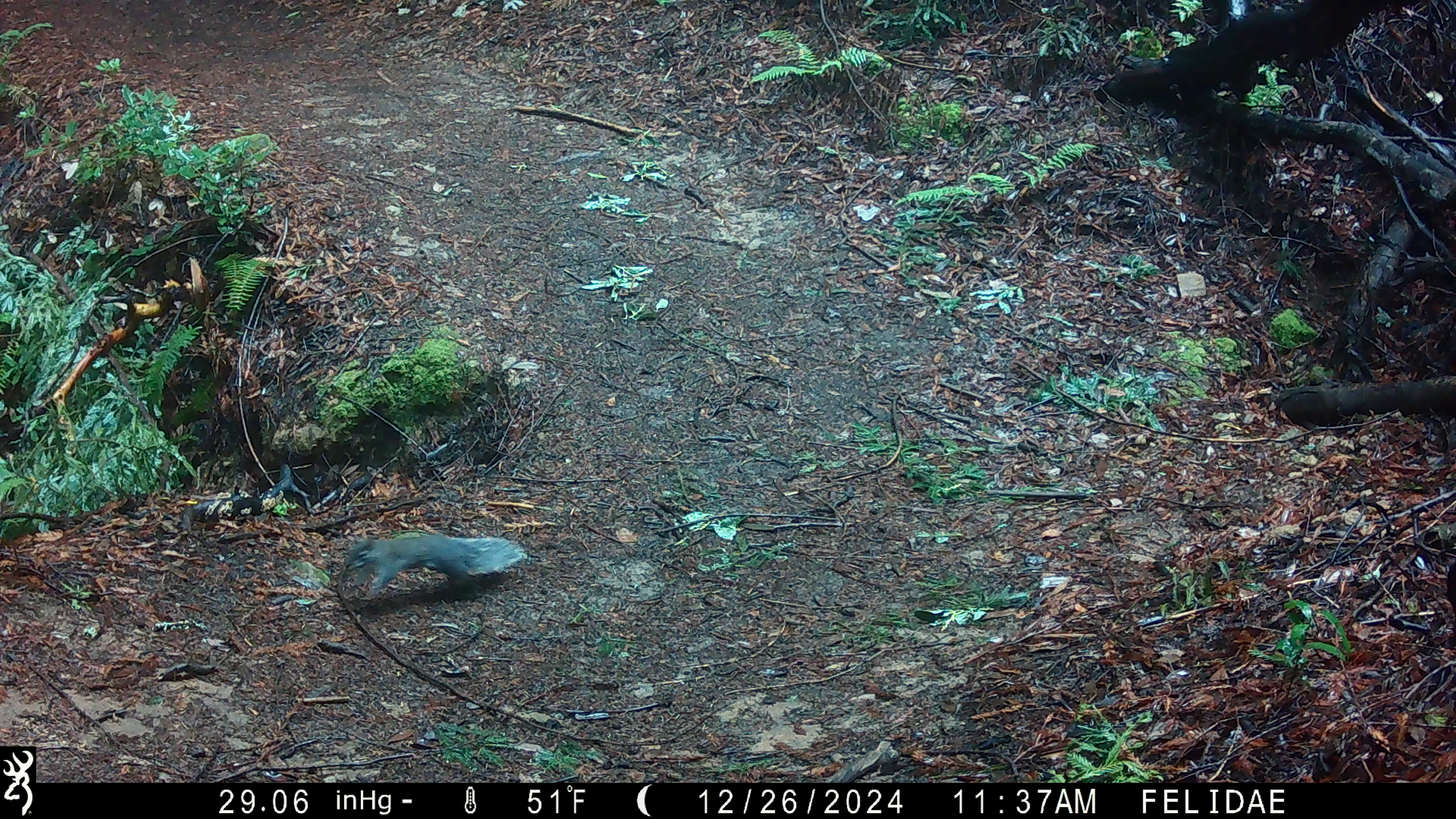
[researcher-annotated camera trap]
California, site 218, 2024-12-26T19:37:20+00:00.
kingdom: Animalia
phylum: Chordata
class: Mammalia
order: Rodentia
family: Sciuridae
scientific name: Sciuridae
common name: squirrel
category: unknown squirrel